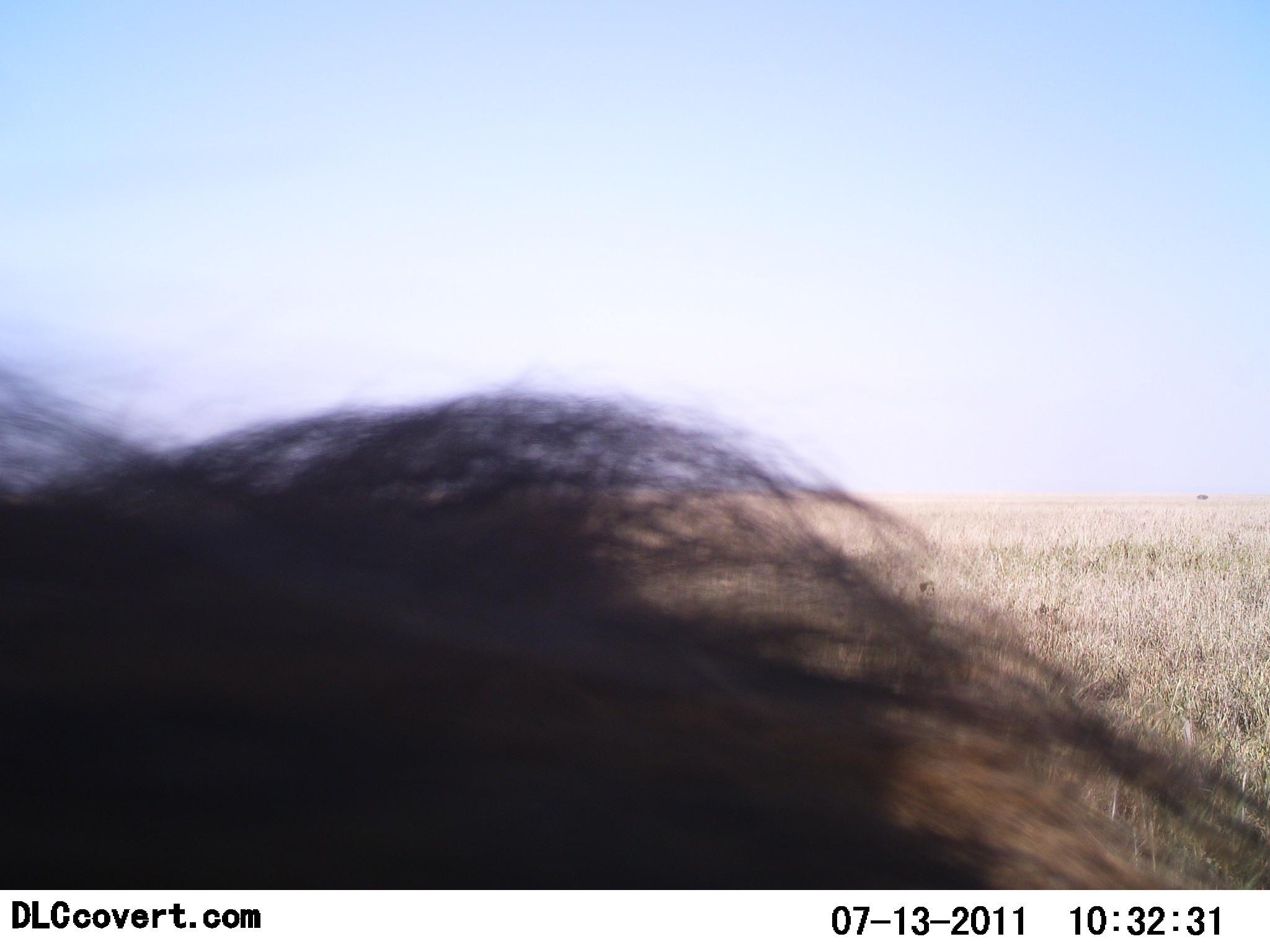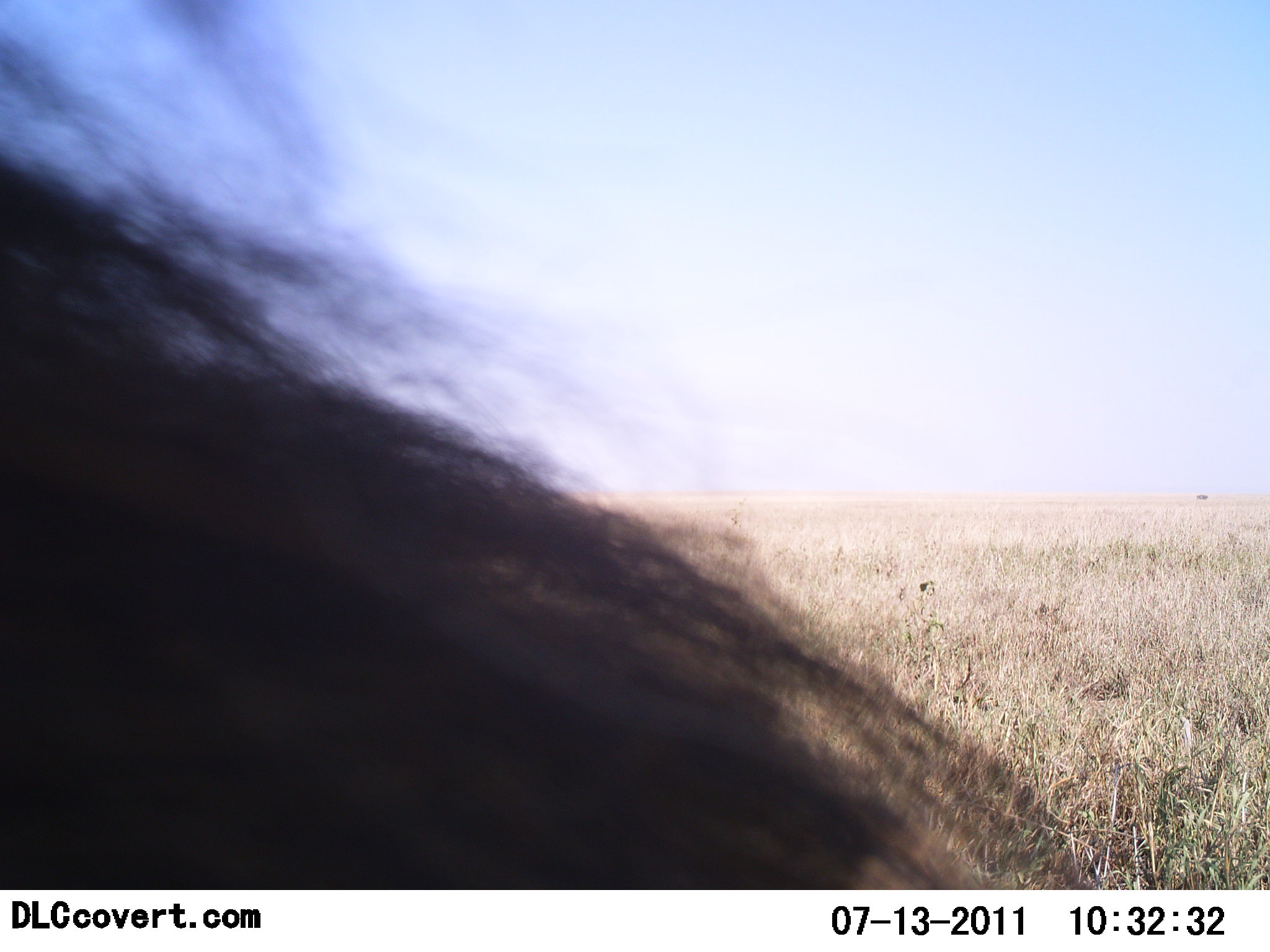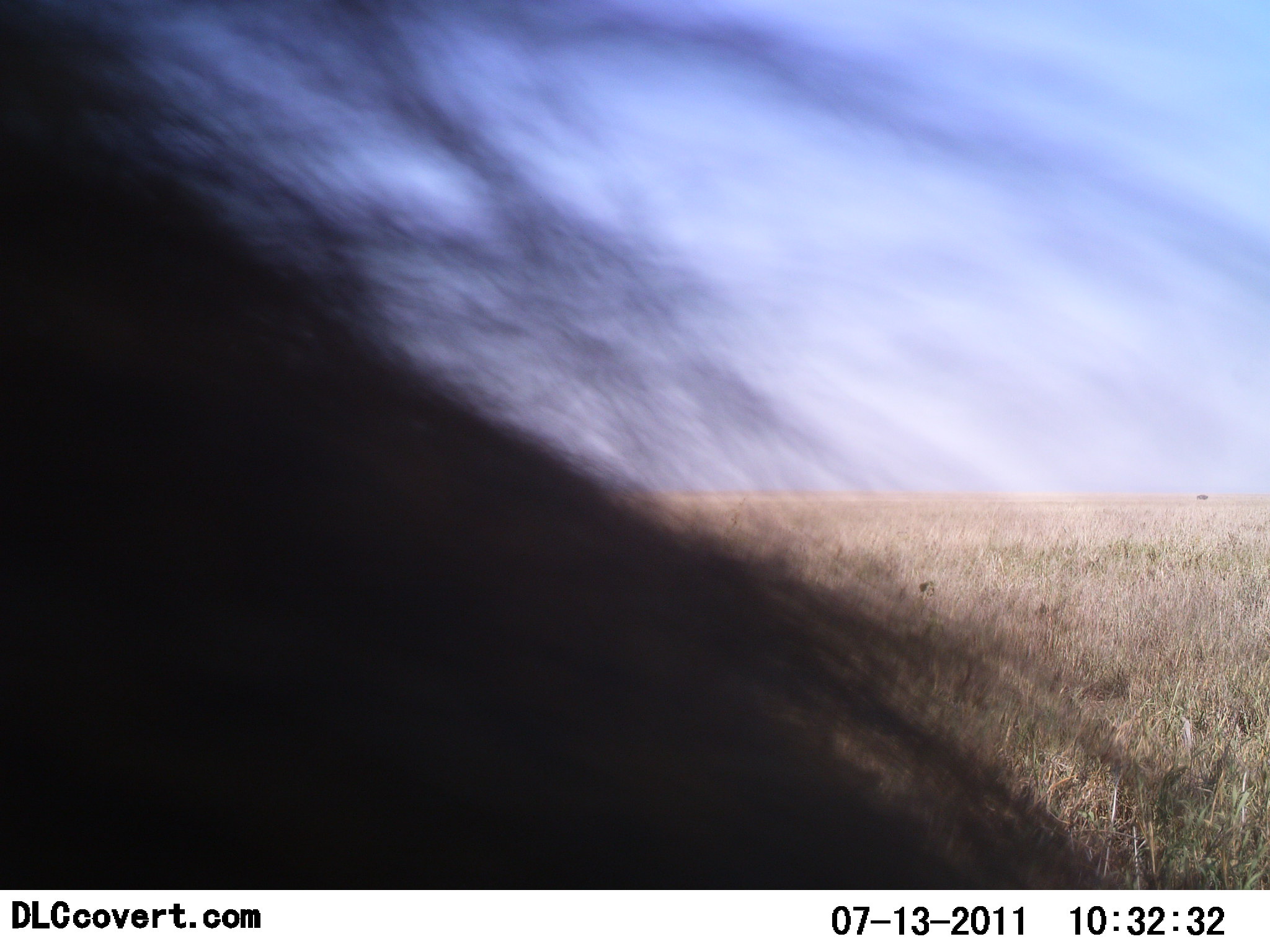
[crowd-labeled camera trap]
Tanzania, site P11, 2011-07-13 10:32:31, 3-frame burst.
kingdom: Animalia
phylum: Chordata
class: Mammalia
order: Artiodactyla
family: Bovidae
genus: Connochaetes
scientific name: Connochaetes taurinus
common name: blue wildebeest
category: wildebeest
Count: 1.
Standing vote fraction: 73%.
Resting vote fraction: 9%.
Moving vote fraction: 18%.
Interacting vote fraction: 0%.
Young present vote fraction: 0%.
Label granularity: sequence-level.